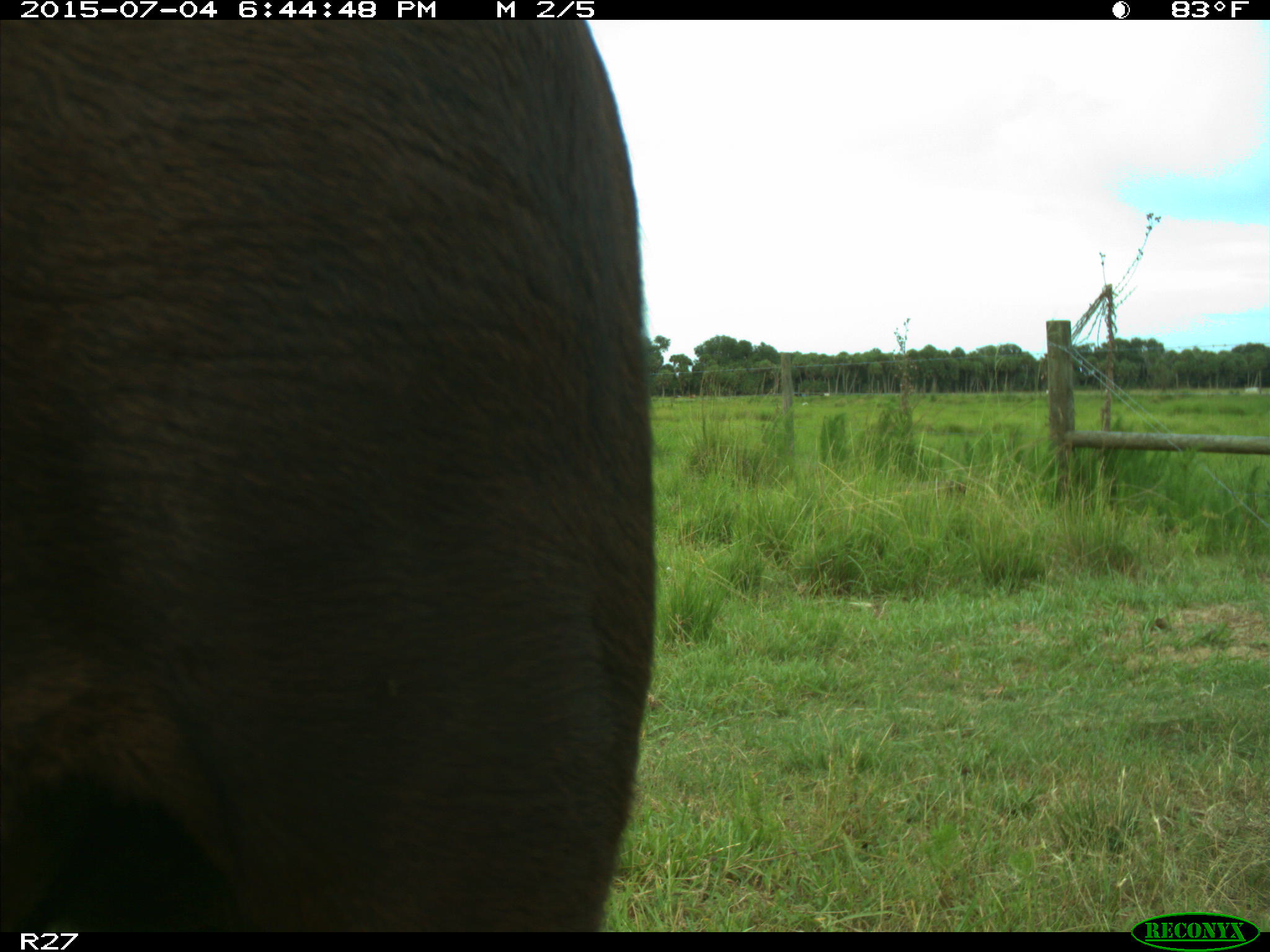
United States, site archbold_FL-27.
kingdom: Animalia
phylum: Chordata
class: Mammalia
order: Artiodactyla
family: Bovidae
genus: Bos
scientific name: Bos taurus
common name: domestic cow